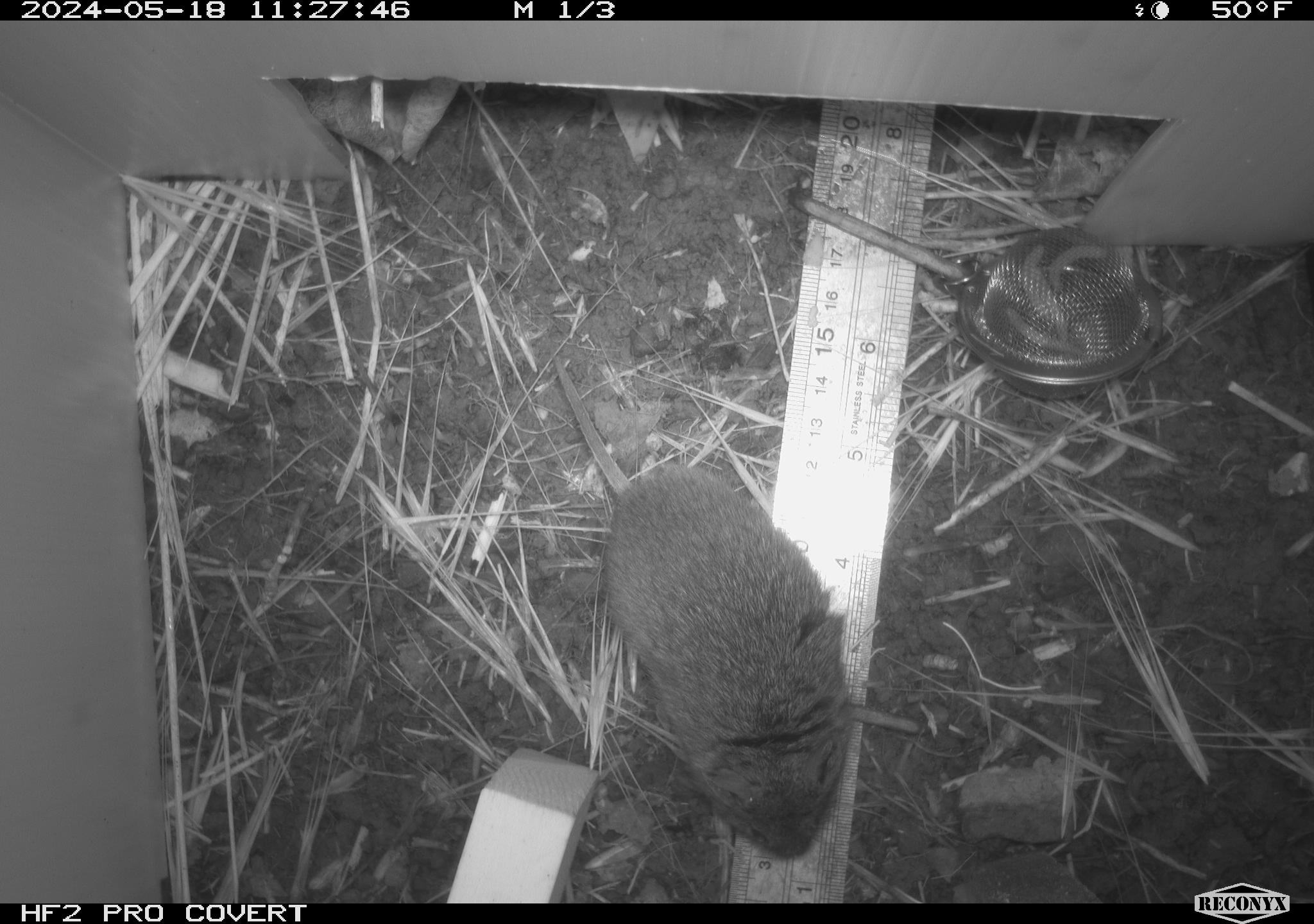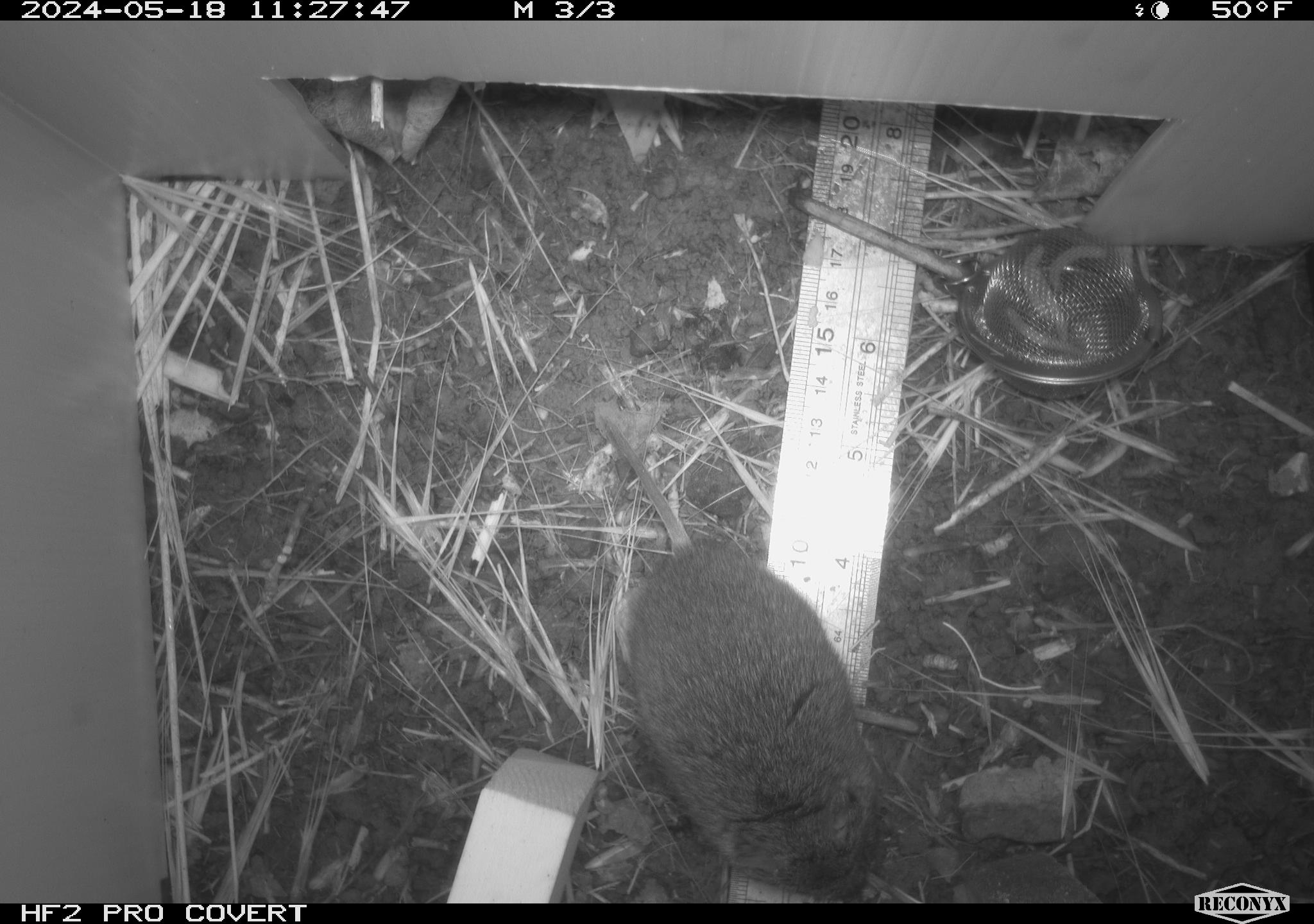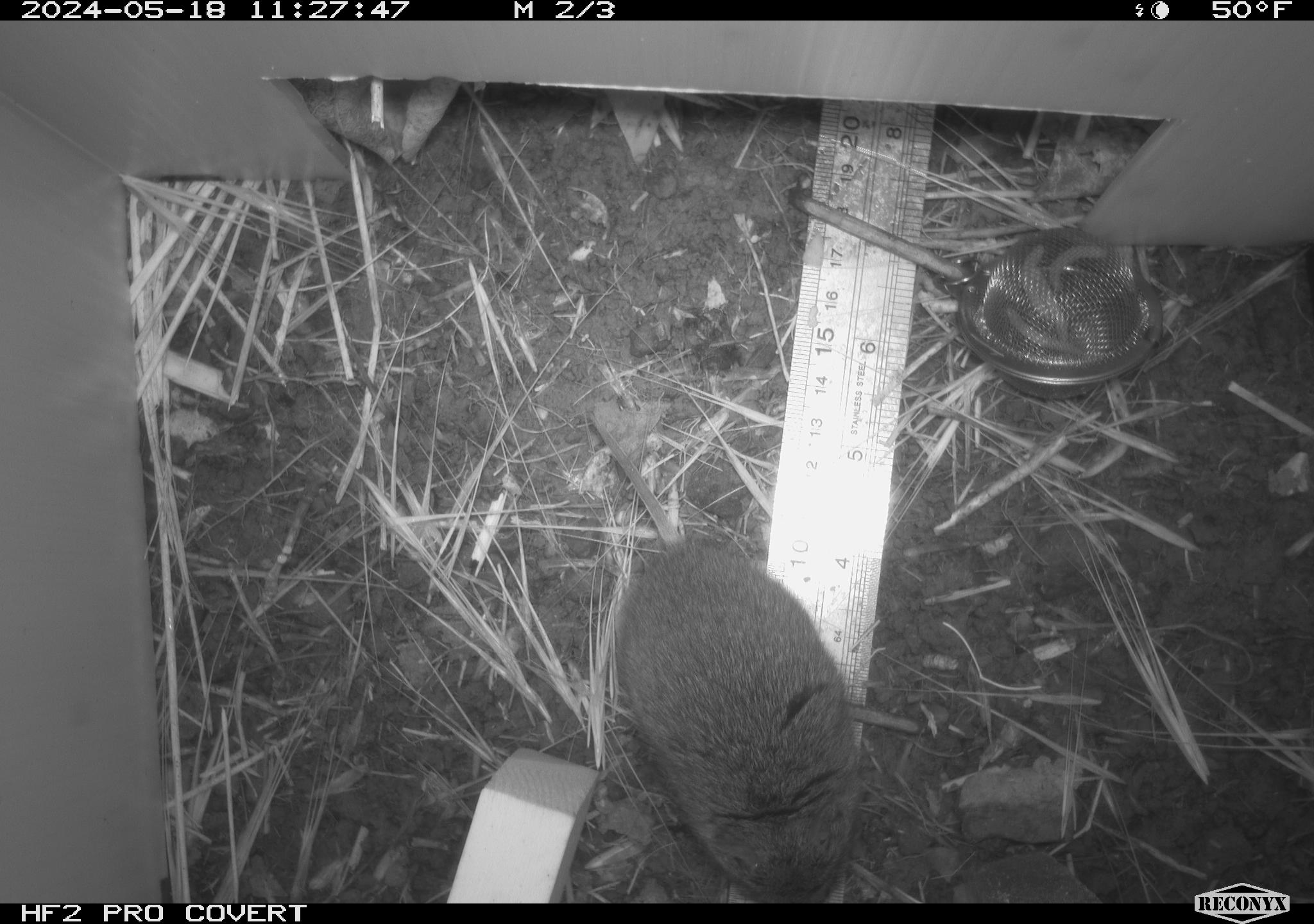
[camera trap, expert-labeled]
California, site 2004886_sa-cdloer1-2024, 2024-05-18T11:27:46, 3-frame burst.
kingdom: Animalia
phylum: Chordata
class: Mammalia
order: Rodentia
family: Cricetidae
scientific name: Arvicolinae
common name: voles, lemmings, and muskrats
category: arvicolinae subfamily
Arvicolinae subfamily (voles, lemmings, and muskrats) (Arvicolinae).